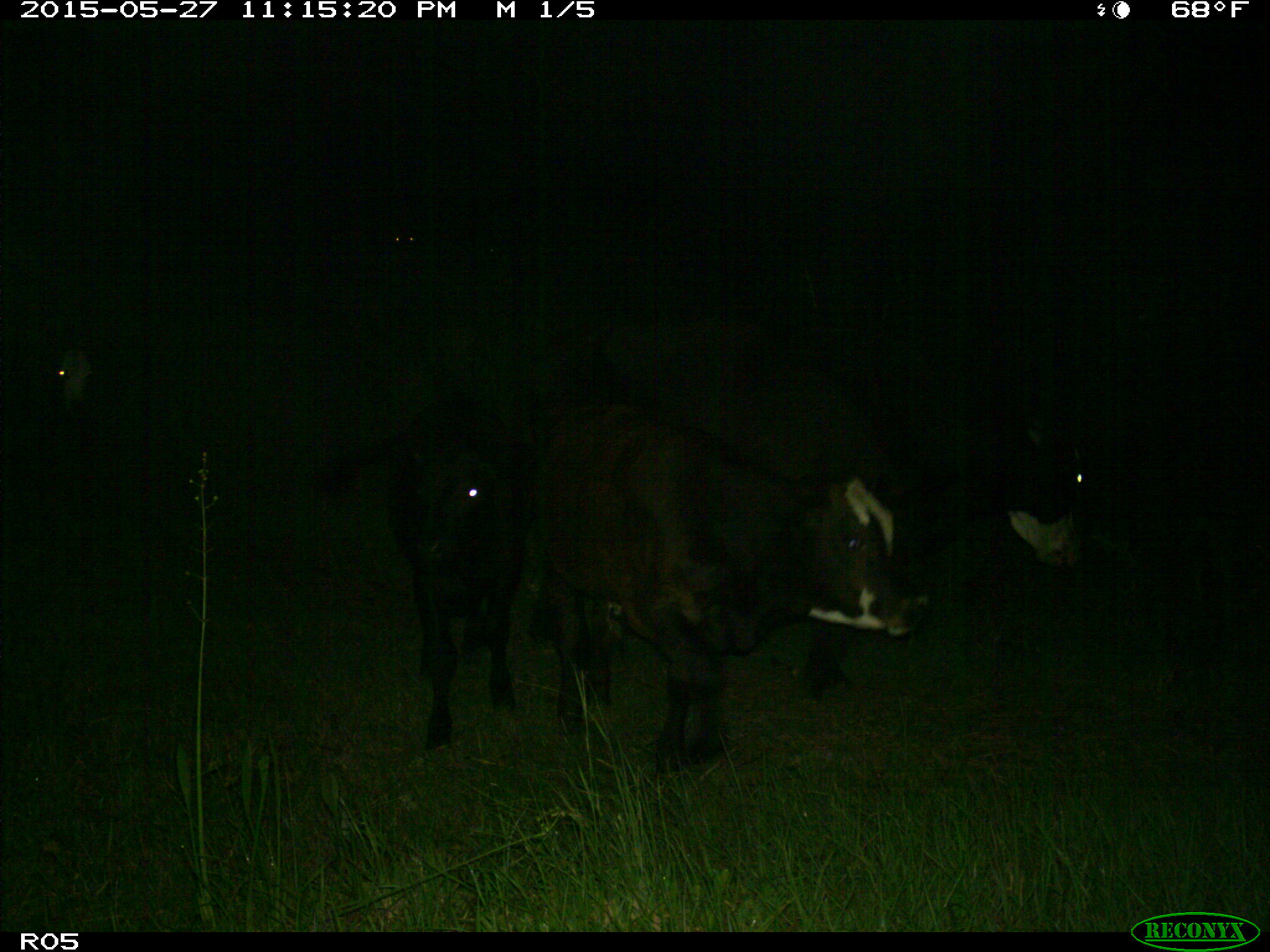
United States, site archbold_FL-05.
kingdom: Animalia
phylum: Chordata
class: Mammalia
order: Artiodactyla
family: Bovidae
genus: Bos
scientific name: Bos taurus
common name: domestic cow